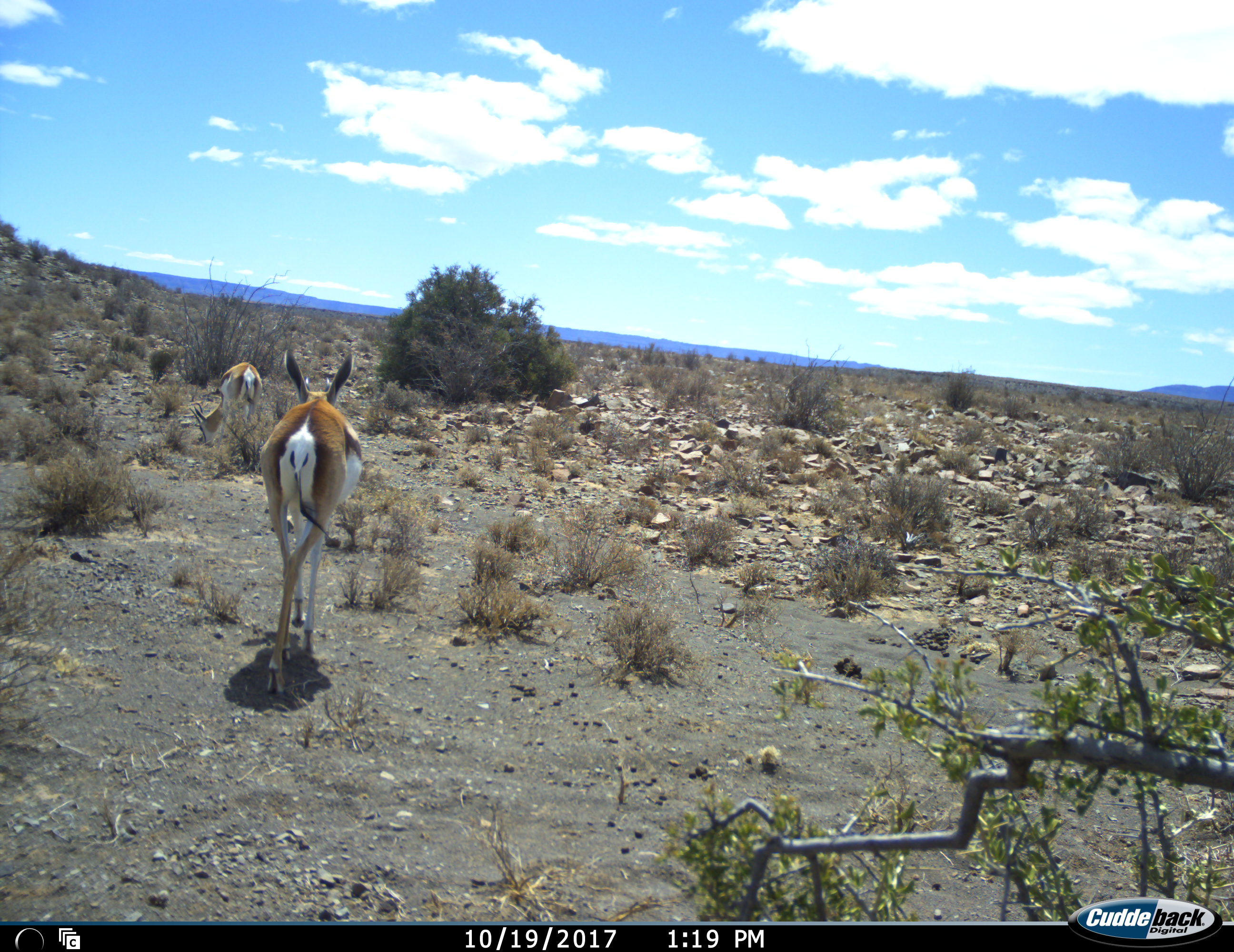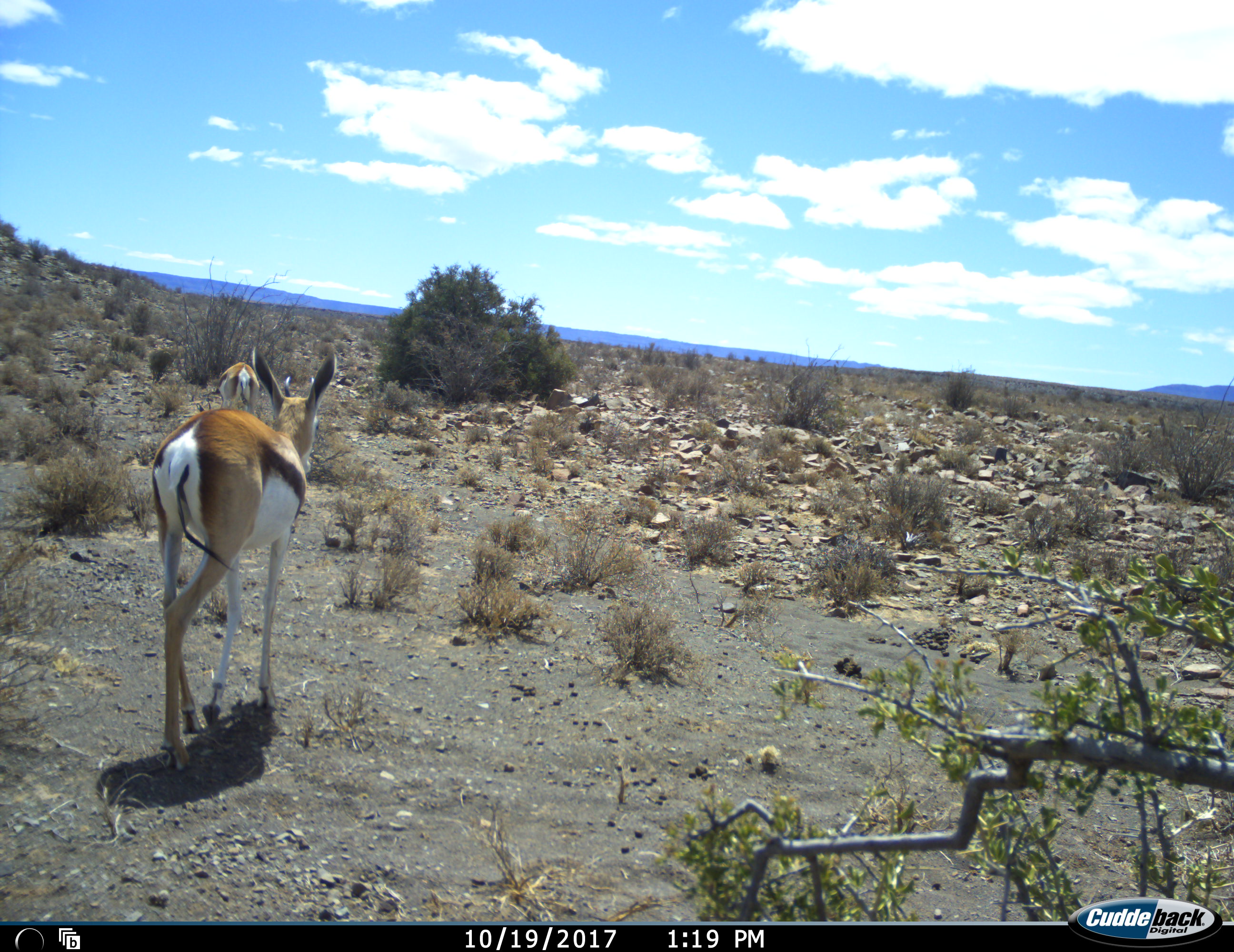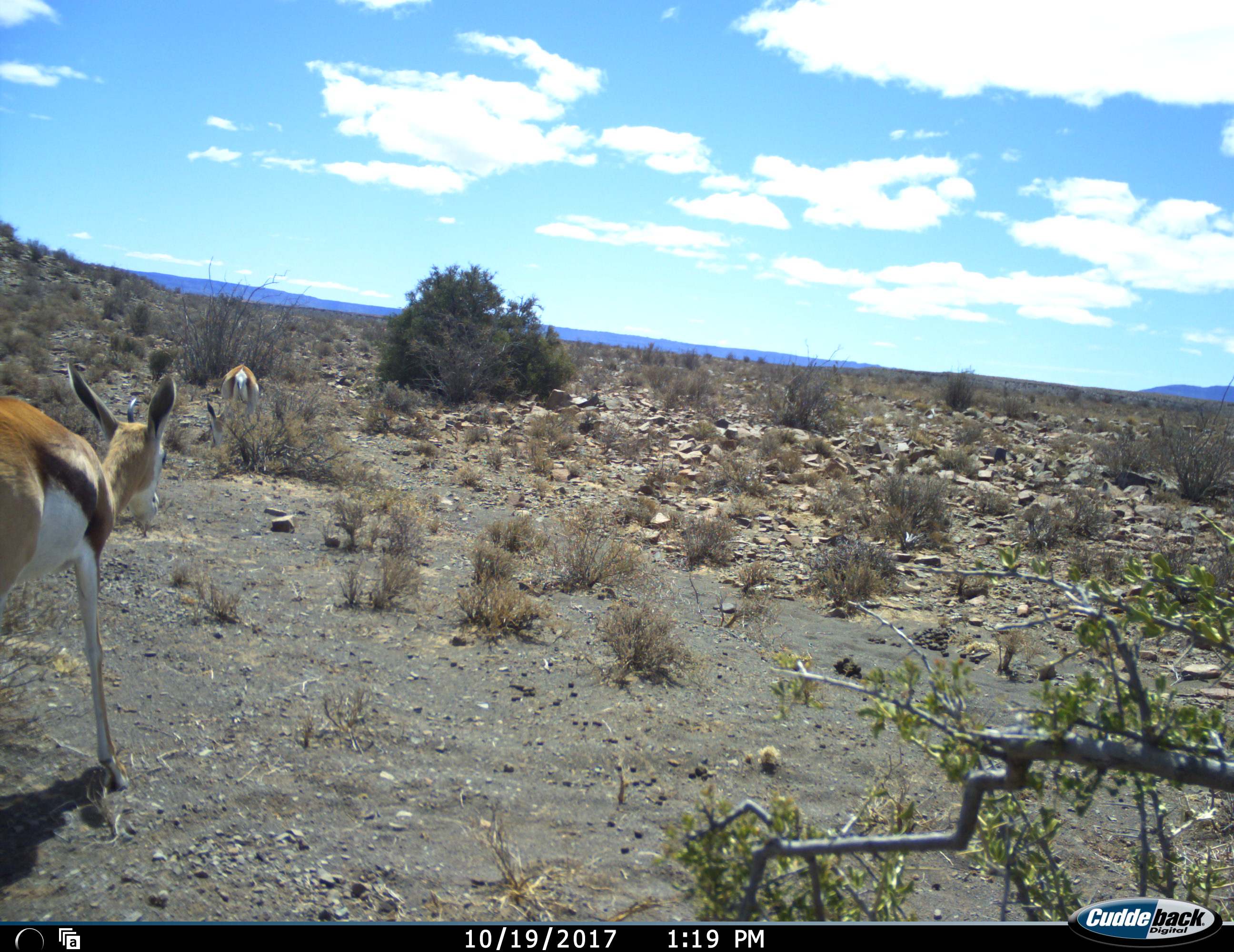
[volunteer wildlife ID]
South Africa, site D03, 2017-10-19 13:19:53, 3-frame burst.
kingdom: Animalia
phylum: Chordata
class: Mammalia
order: Artiodactyla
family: Bovidae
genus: Antidorcas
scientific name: Antidorcas marsupialis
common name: springbok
Springbok (Antidorcas marsupialis), count 2. Behavior (volunteer vote fractions): standing 10%, resting 0%, moving 100%, interacting 0%. Young present (vote fraction): 0%. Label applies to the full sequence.